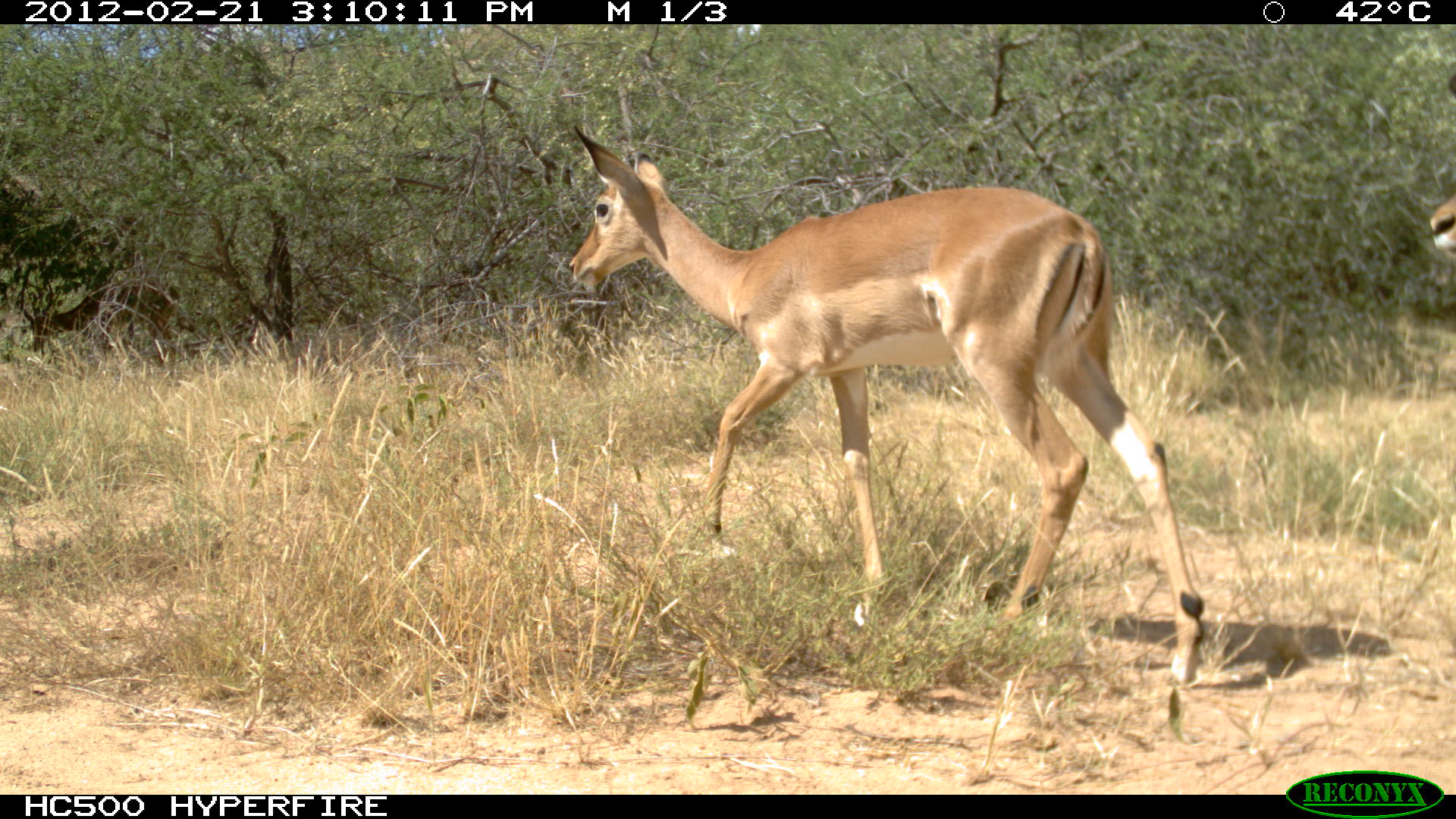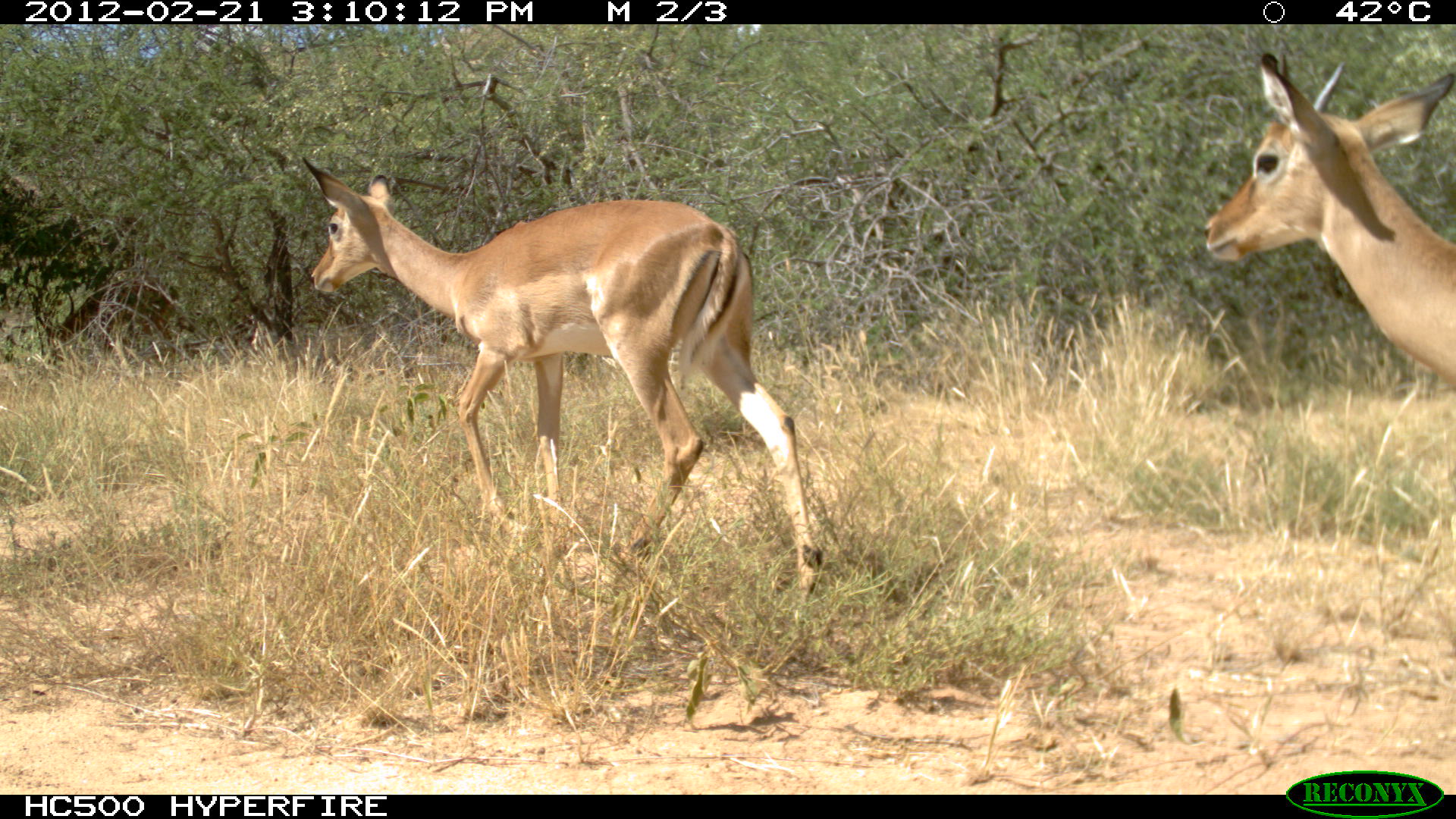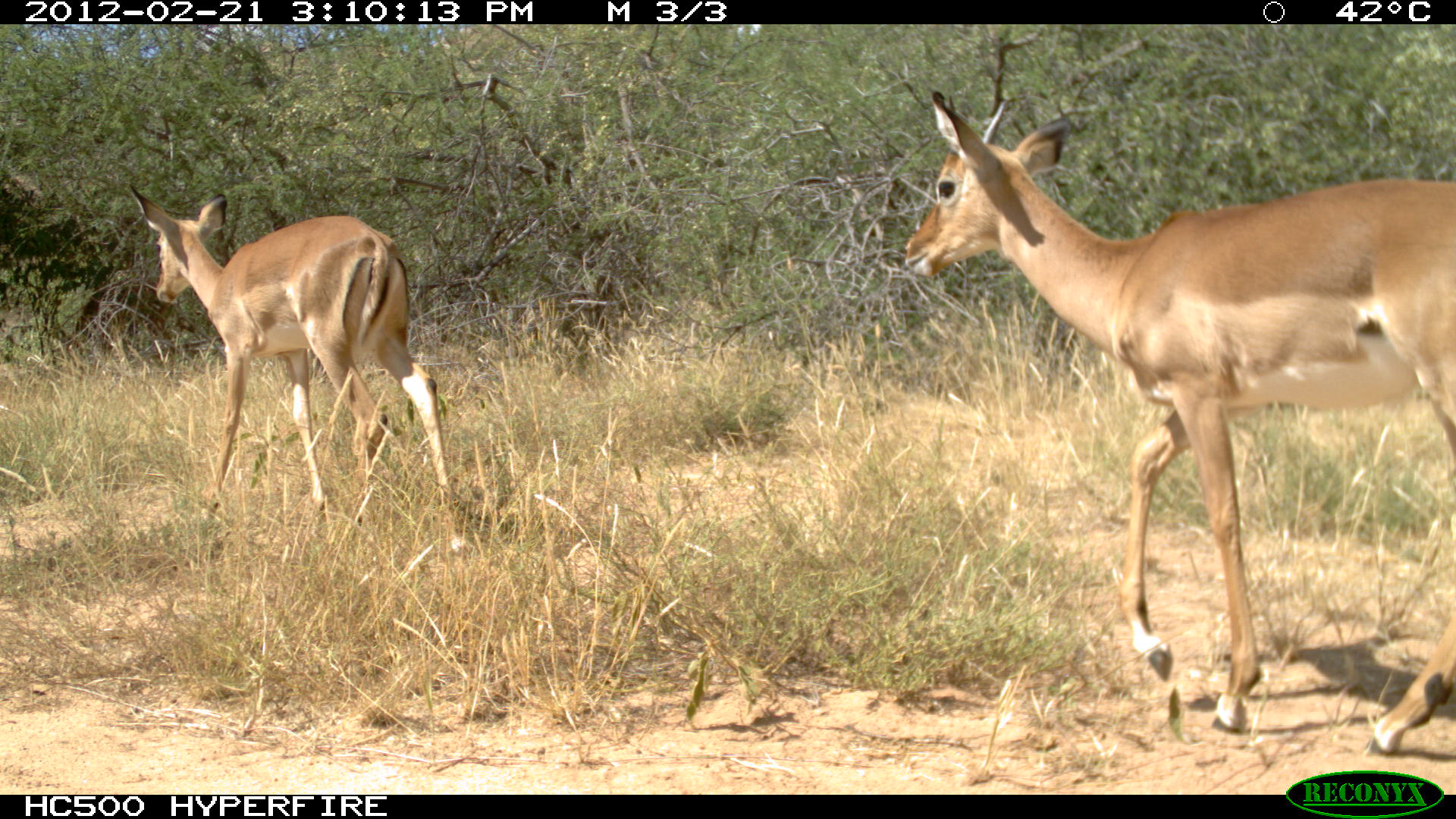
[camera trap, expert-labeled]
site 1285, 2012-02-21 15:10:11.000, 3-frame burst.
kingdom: Animalia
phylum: Chordata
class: Mammalia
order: Artiodactyla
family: Bovidae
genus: Aepyceros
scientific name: Aepyceros melampus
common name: impala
Aepyceros melampus (impala), count 3.